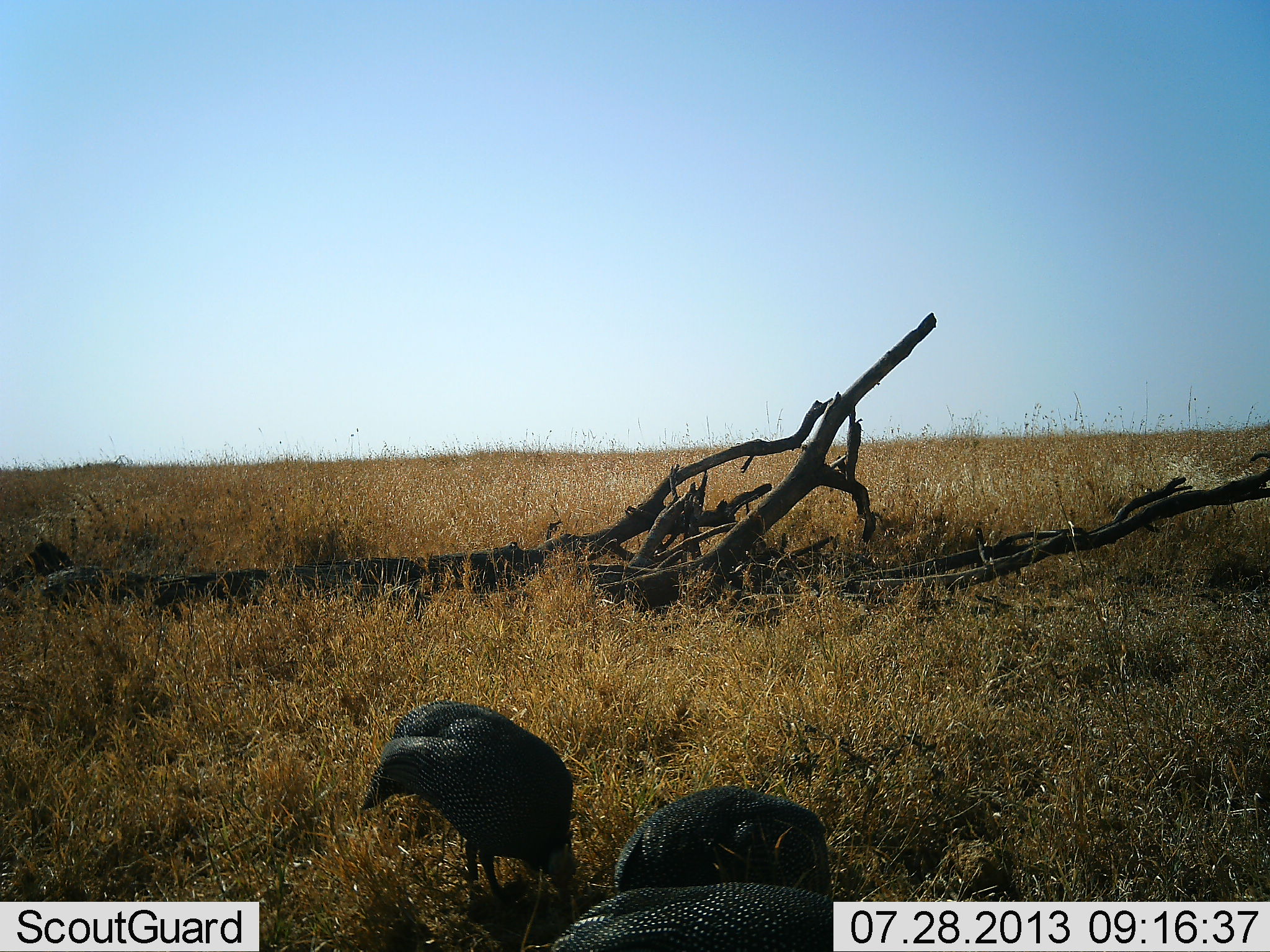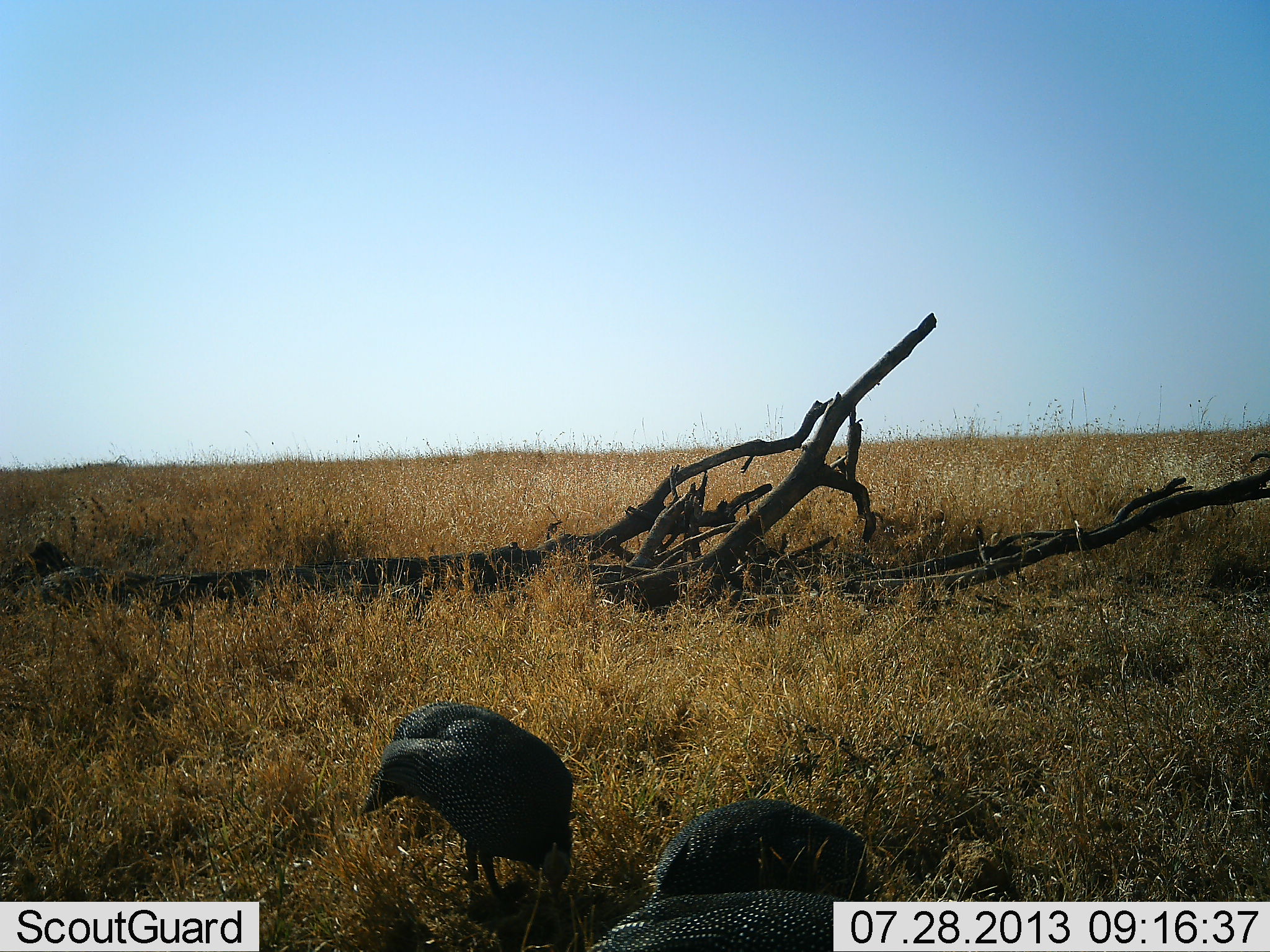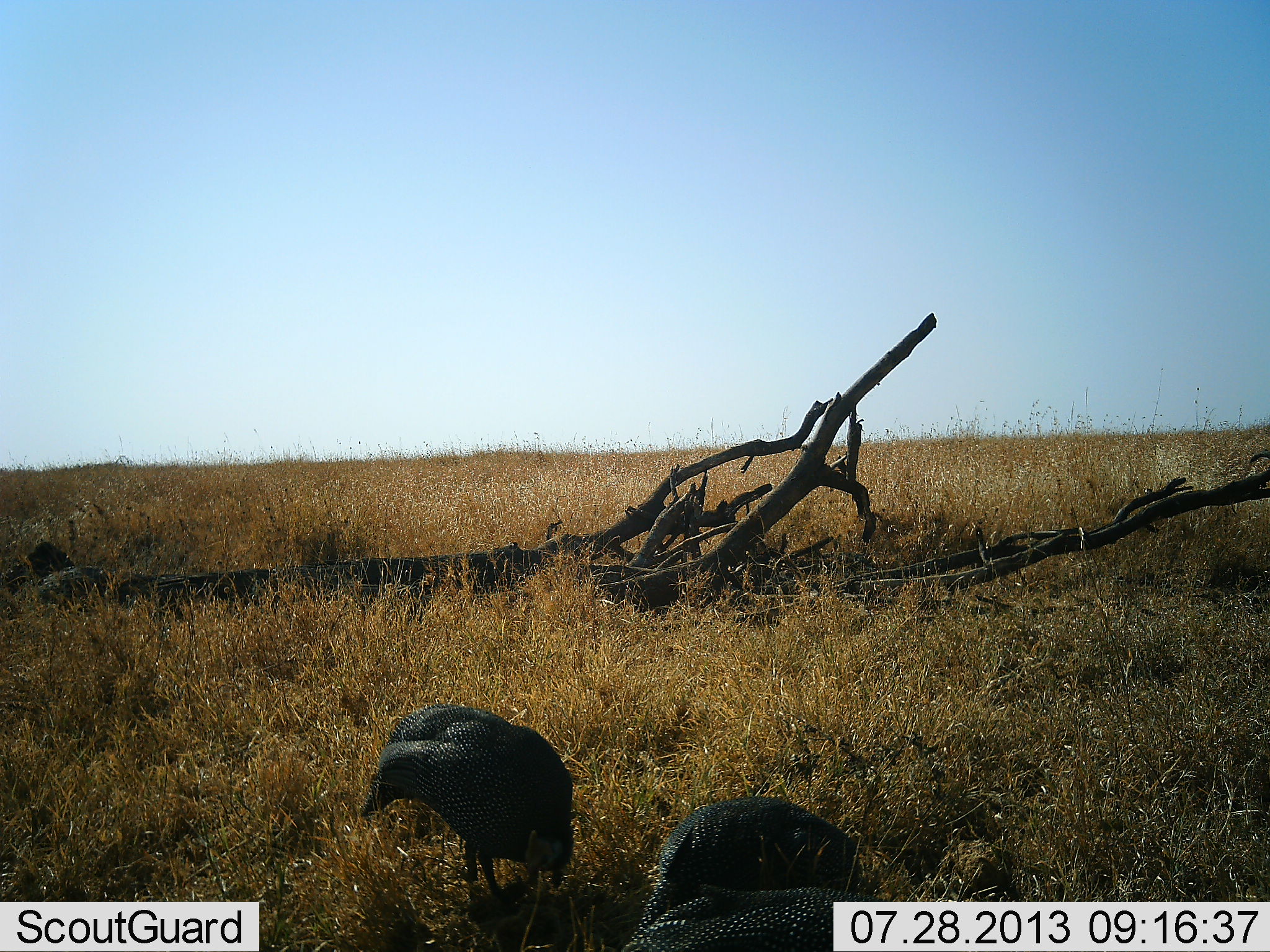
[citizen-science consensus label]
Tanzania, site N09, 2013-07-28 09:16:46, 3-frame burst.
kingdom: Animalia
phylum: Chordata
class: Aves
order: Galliformes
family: Numididae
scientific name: Numididae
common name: guinea fowl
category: guineafowl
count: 2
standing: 29%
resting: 0%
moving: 0%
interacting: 0%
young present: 0%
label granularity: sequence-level